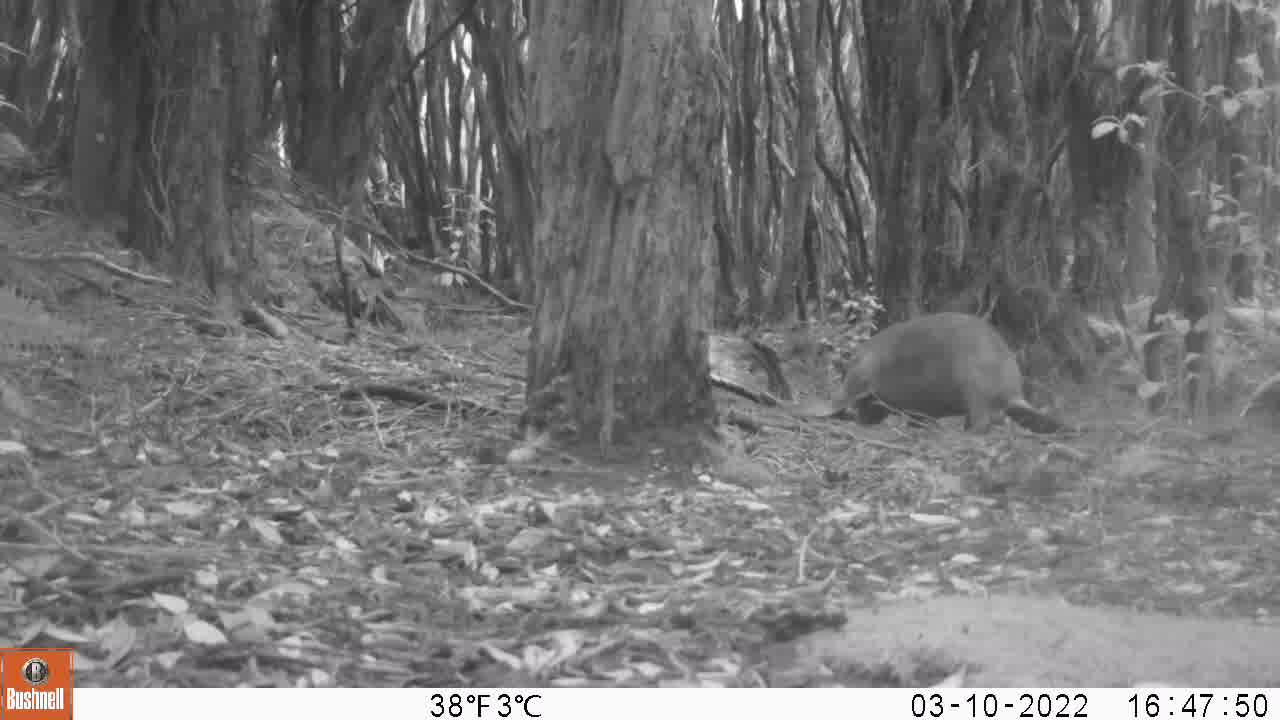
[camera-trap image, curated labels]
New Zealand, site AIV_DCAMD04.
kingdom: Animalia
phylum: Chordata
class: Mammalia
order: Carnivora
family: Otariidae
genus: Phocarctos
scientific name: Phocarctos hookeri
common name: new zealand sea lion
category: sealion